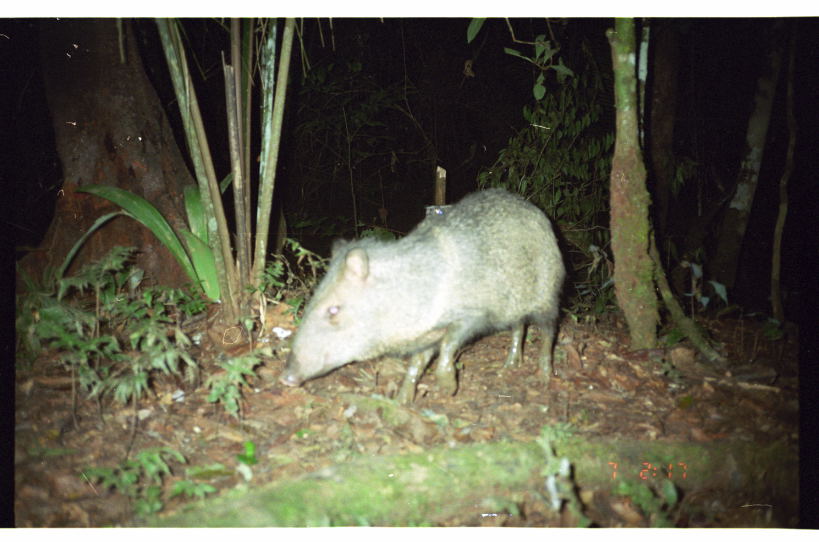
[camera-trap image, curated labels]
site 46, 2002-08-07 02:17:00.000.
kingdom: Animalia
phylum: Chordata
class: Mammalia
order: Artiodactyla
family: Tayassuidae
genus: Pecari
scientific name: Pecari tajacu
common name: collared peccary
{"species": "Pecari tajacu (collared peccary)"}